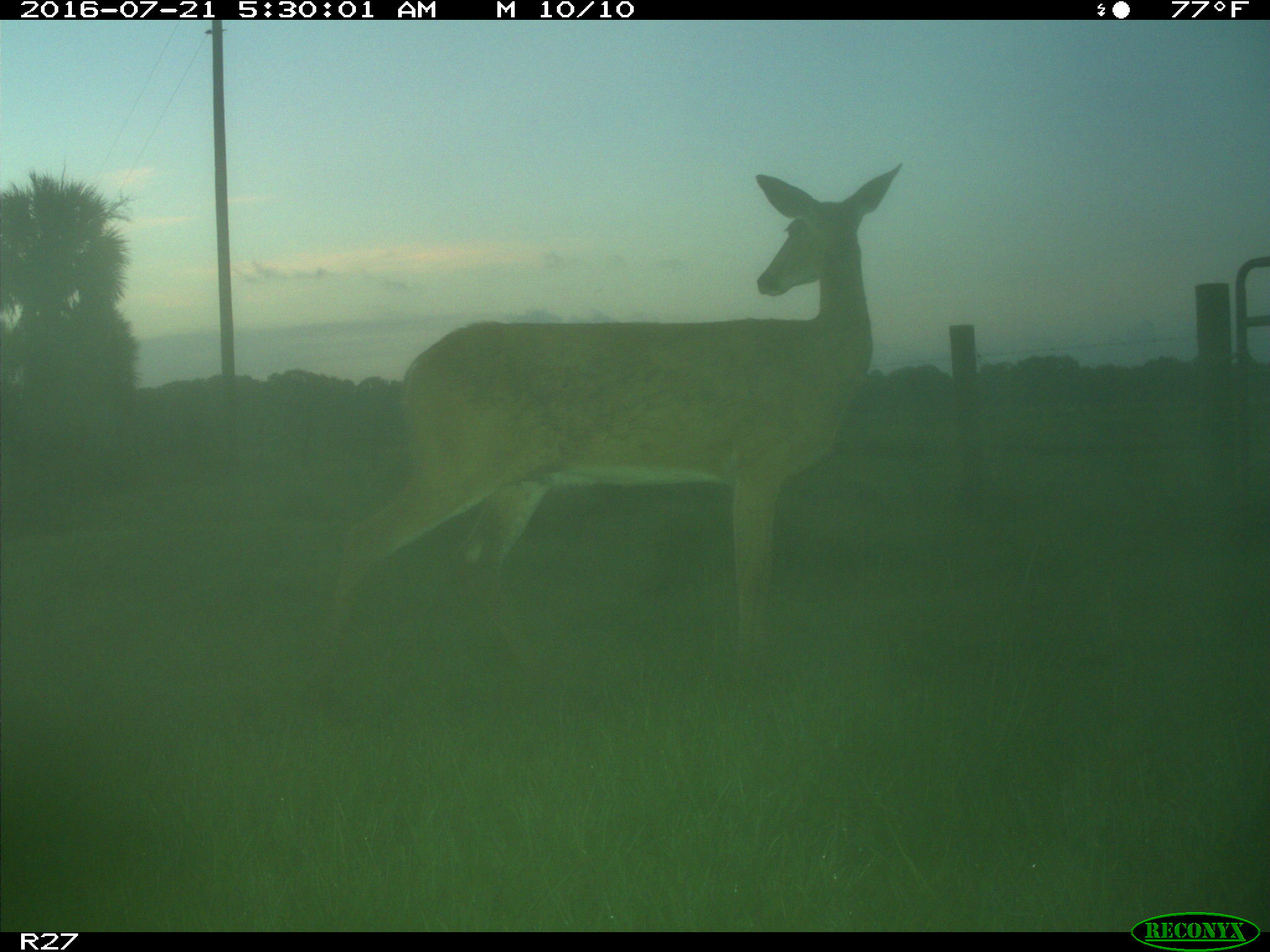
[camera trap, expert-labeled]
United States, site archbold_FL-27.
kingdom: Animalia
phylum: Chordata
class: Mammalia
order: Artiodactyla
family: Cervidae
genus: Odocoileus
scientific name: Odocoileus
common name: deer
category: unidentified deer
Unidentified deer (deer) (Odocoileus).